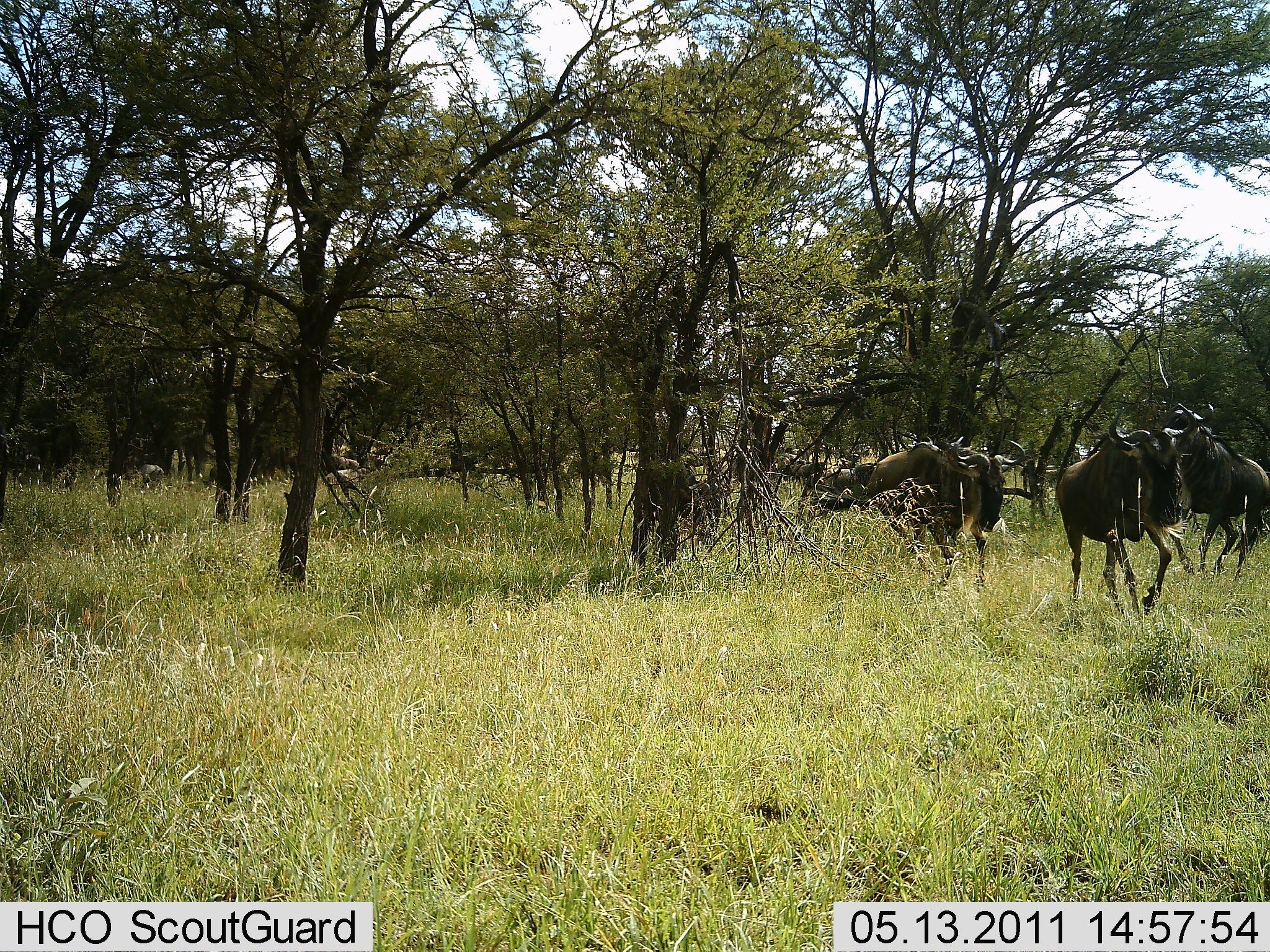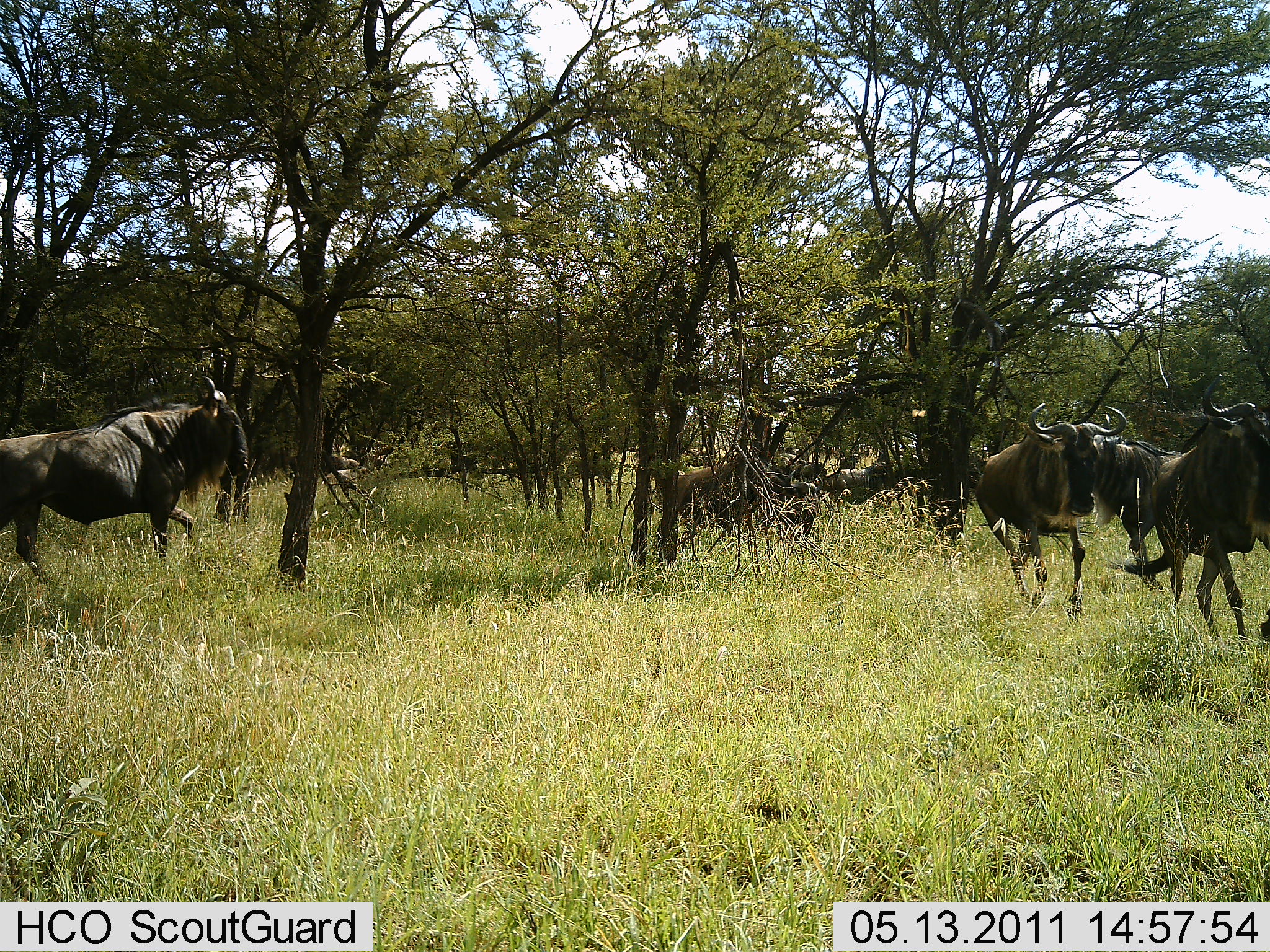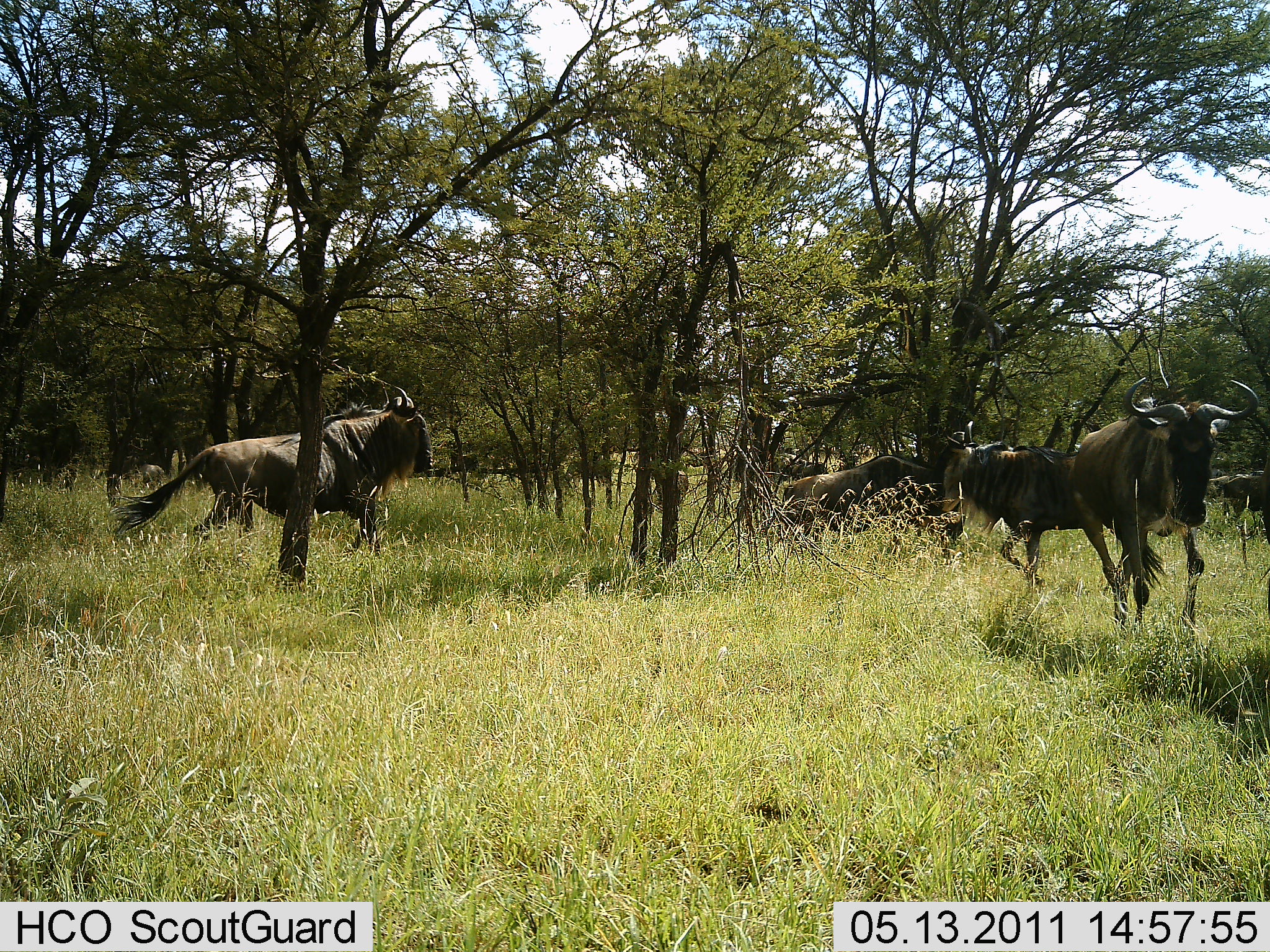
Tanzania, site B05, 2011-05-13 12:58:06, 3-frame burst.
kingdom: Animalia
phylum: Chordata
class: Mammalia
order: Artiodactyla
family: Bovidae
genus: Connochaetes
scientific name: Connochaetes taurinus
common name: blue wildebeest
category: wildebeest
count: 10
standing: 0%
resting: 0%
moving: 100%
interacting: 0%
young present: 0%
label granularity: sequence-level